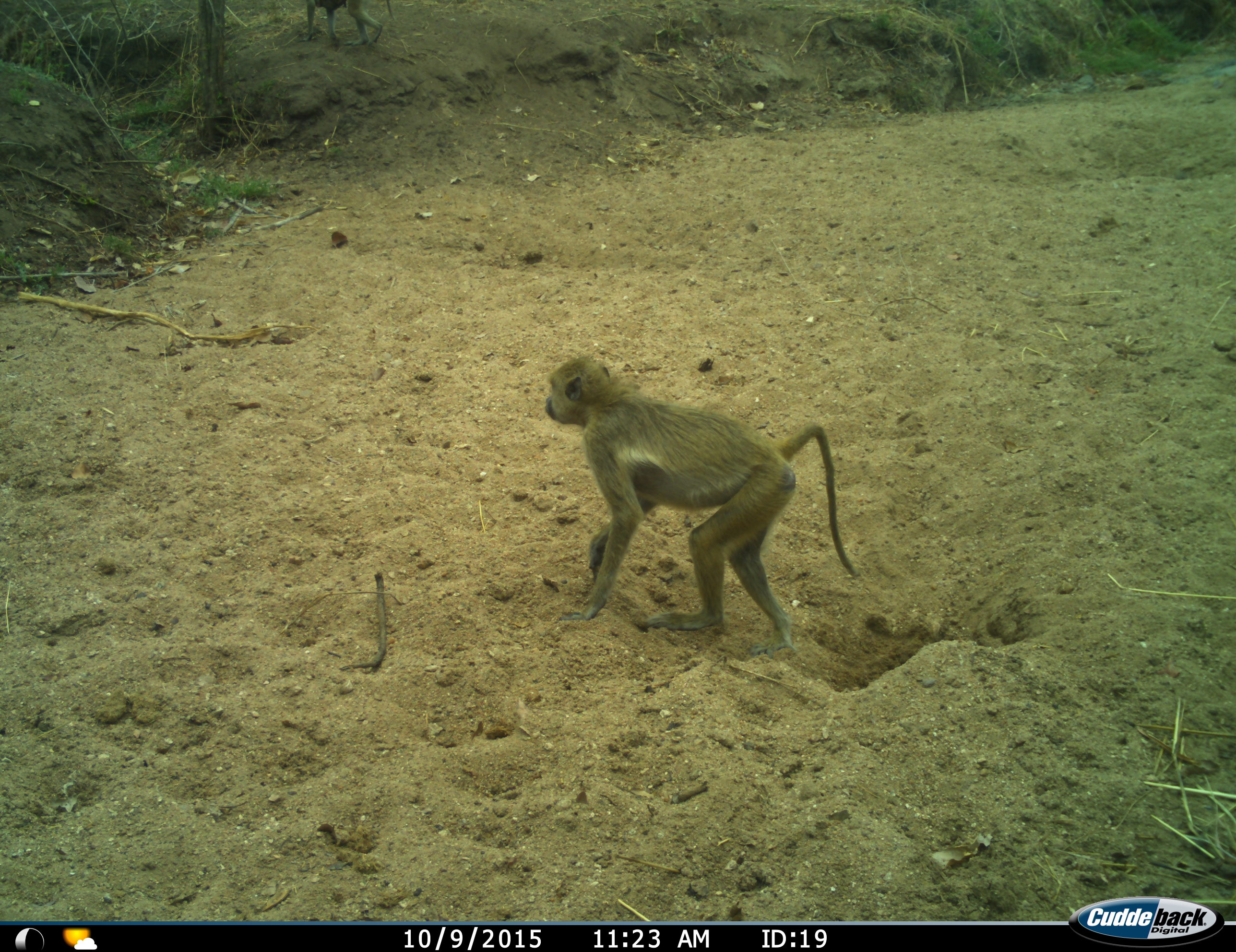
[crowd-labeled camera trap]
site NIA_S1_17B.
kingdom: Animalia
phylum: Chordata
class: Mammalia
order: Primates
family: Cercopithecidae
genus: Papio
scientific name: Papio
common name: baboon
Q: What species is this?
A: Baboon (Papio).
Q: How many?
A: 1.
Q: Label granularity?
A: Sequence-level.